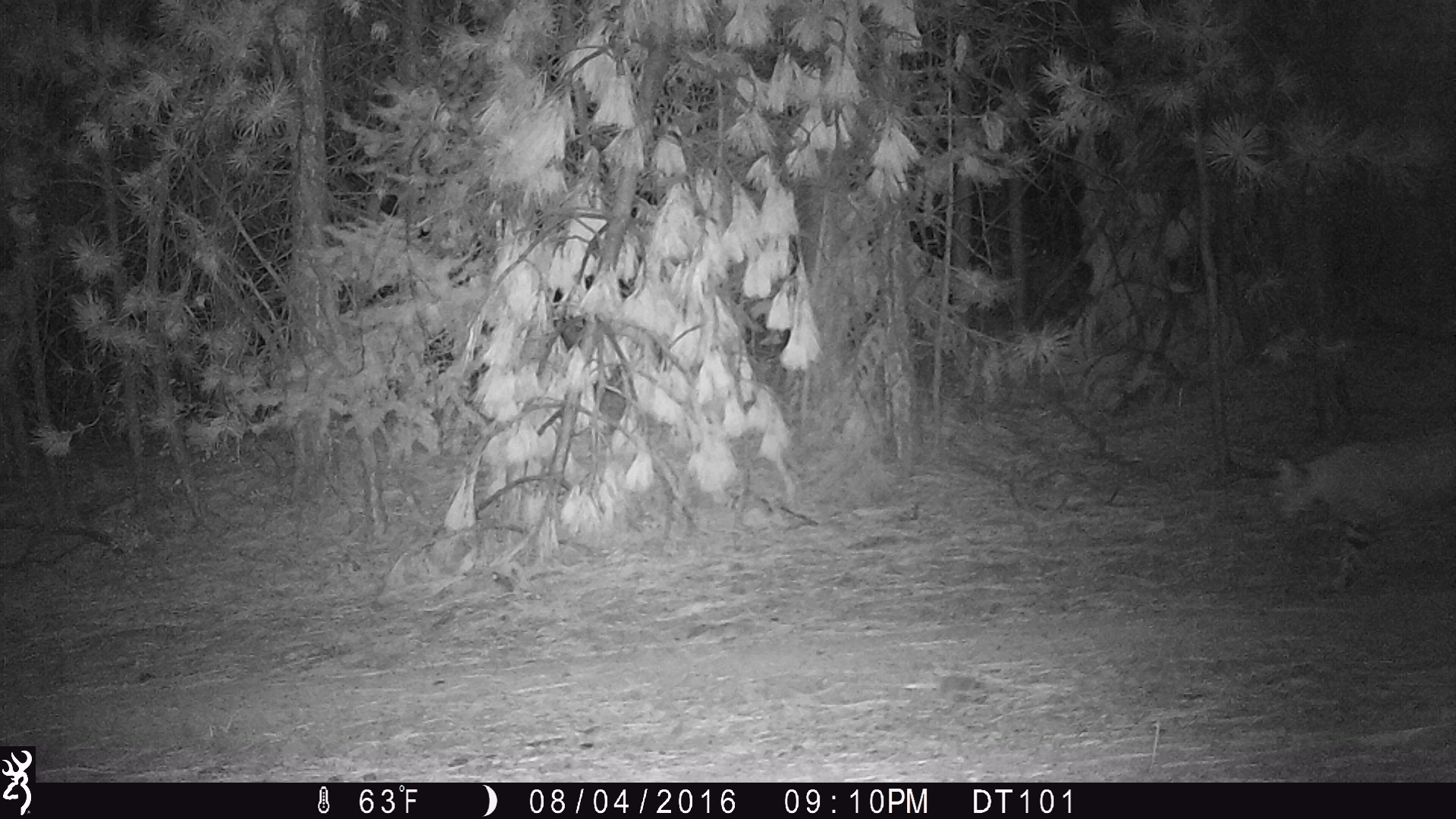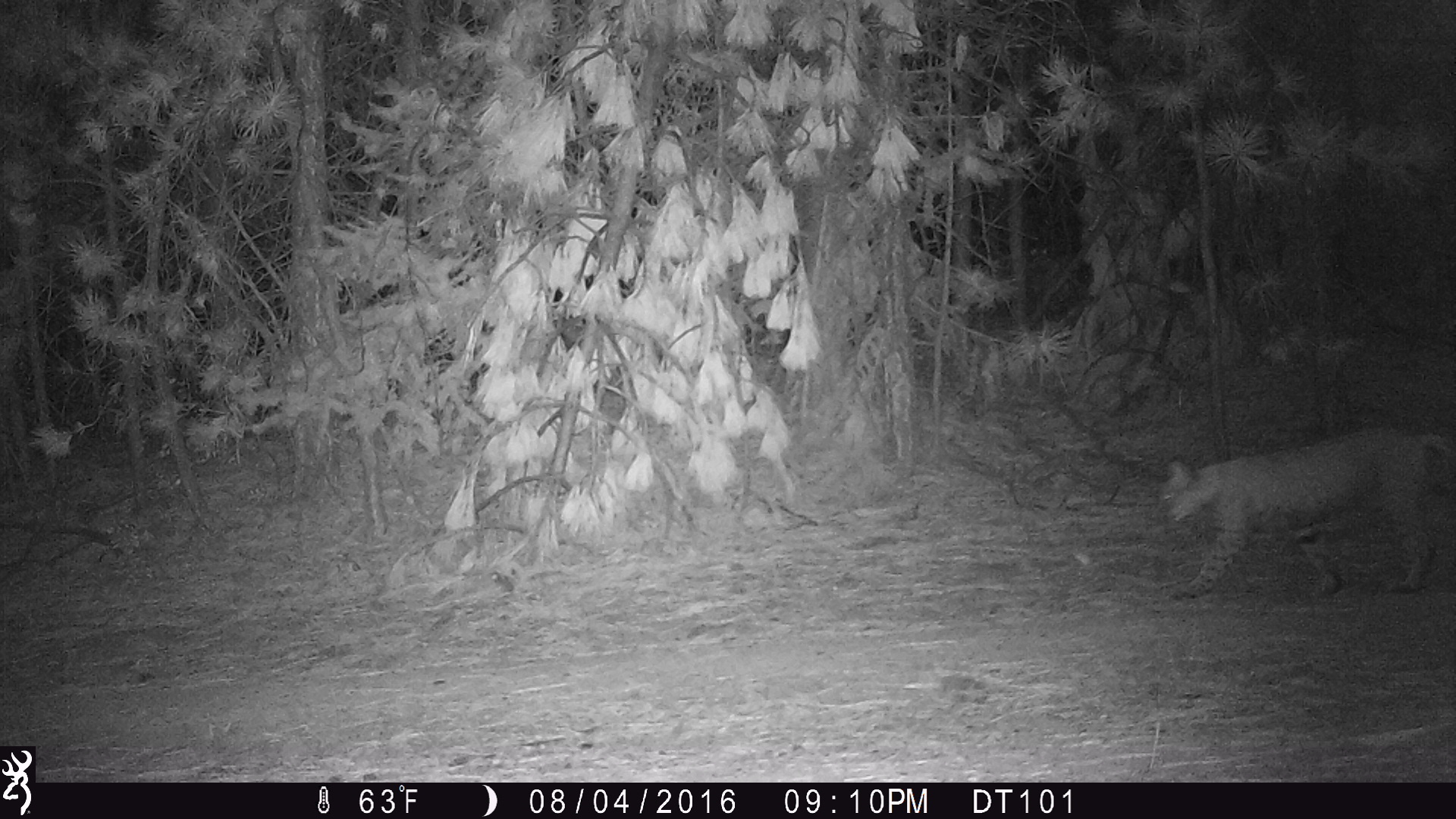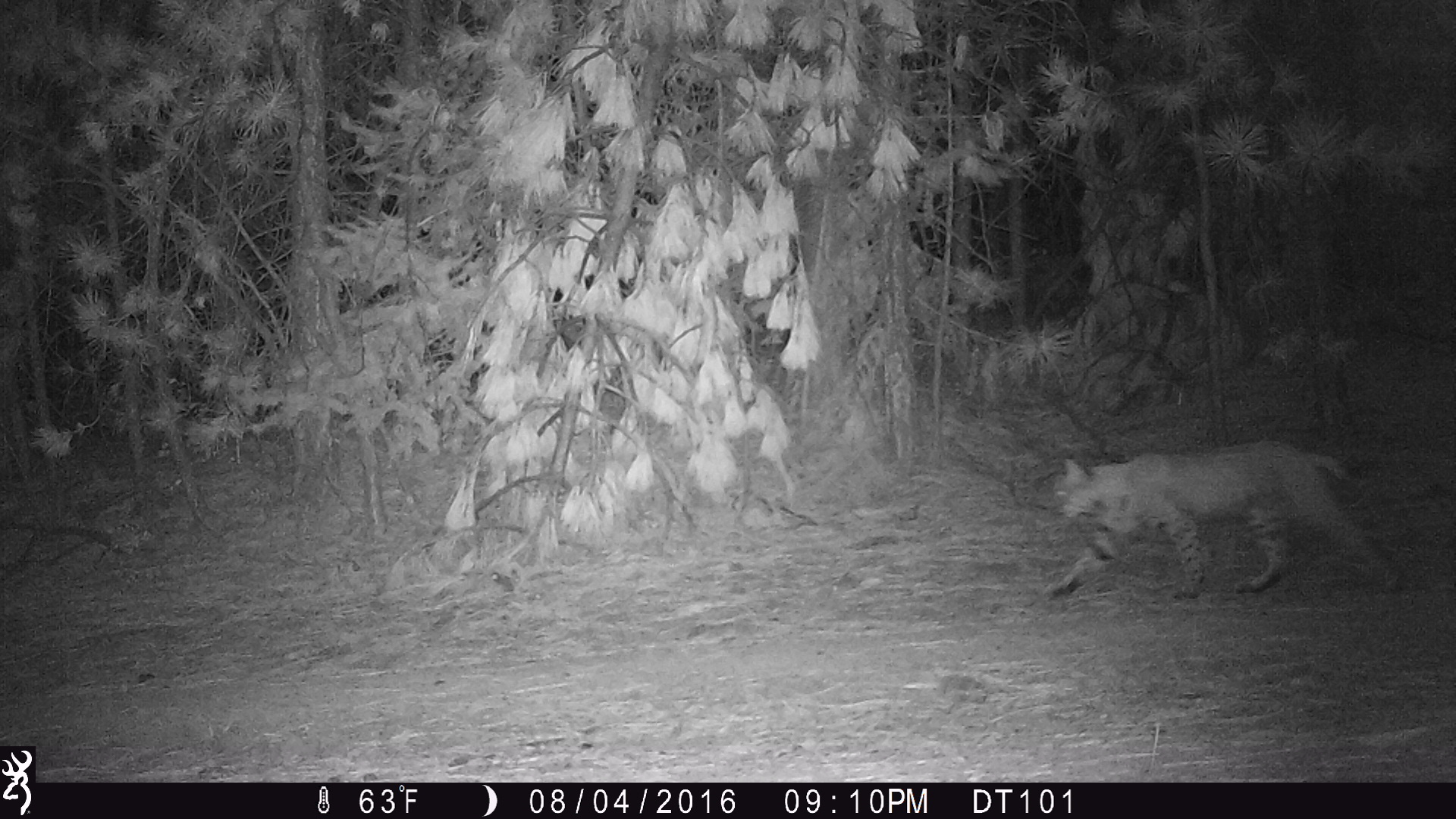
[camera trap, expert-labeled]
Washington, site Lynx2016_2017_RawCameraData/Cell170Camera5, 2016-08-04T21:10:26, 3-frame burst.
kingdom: Animalia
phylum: Chordata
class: Mammalia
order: Carnivora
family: Felidae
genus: Lynx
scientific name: Lynx rufus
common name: bobcat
Lynx rufus (bobcat). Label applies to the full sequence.